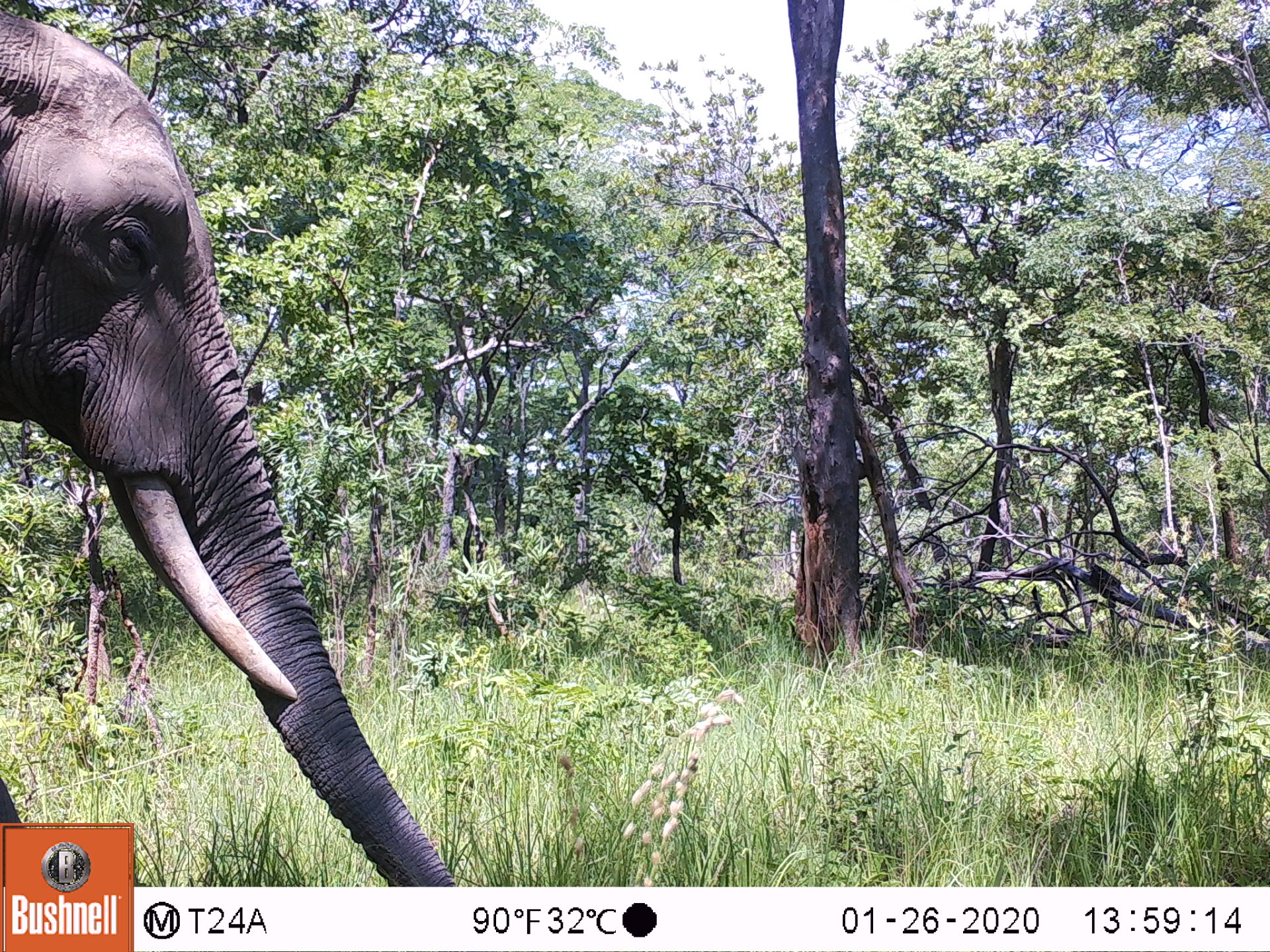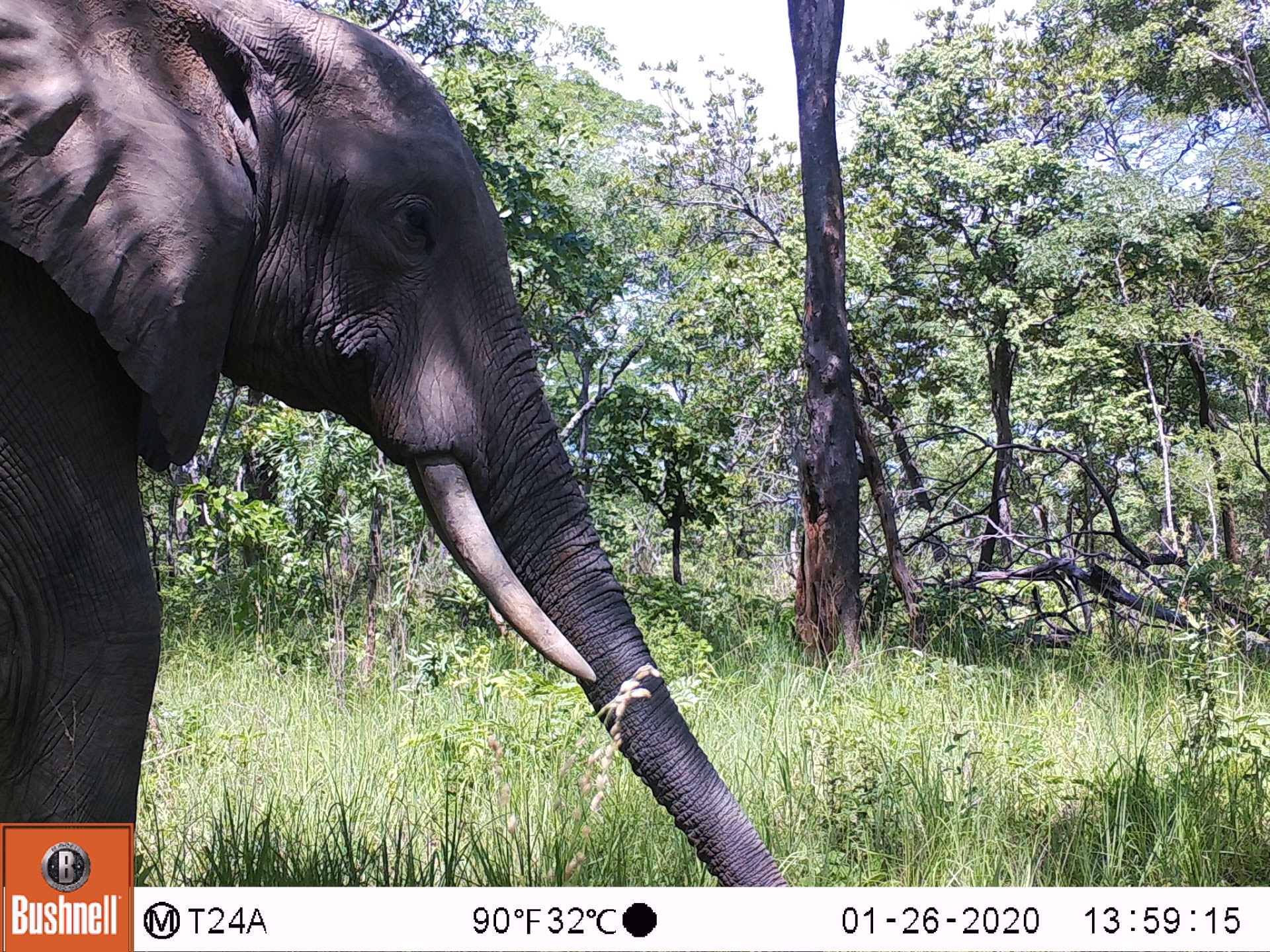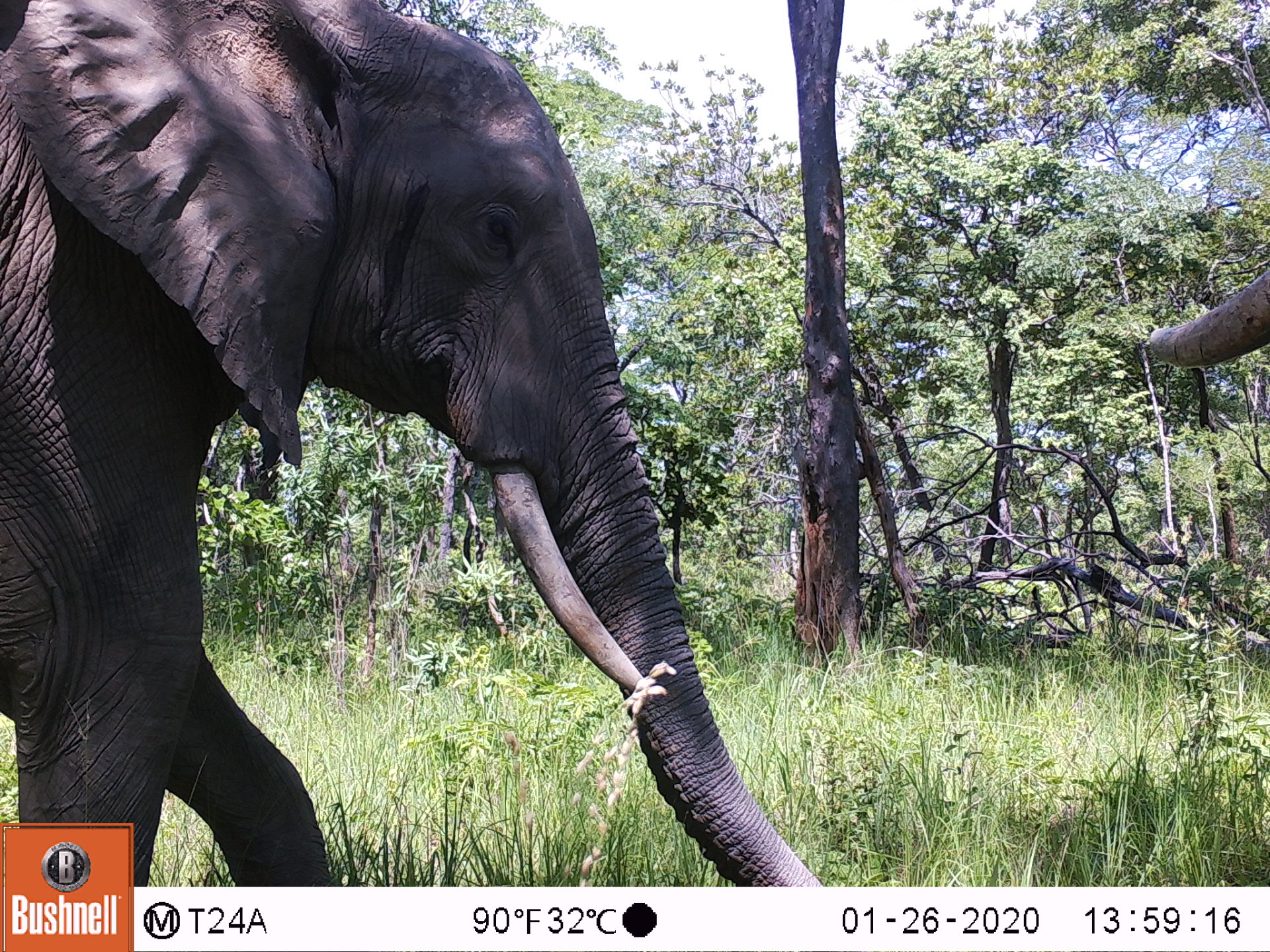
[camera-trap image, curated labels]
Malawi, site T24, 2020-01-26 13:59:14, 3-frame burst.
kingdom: Animalia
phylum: Chordata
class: Mammalia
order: Proboscidea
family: Elephantidae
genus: Loxodonta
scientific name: Loxodonta africana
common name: african savanna elephant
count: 1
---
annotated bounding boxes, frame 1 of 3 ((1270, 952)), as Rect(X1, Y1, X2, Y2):
african savanna elephant: Rect(0, 3, 424, 822)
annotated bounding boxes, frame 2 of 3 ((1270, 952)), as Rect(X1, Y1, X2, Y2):
african savanna elephant: Rect(0, 0, 755, 821)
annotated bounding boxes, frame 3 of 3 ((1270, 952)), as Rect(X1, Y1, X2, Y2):
african savanna elephant: Rect(0, 0, 775, 819)